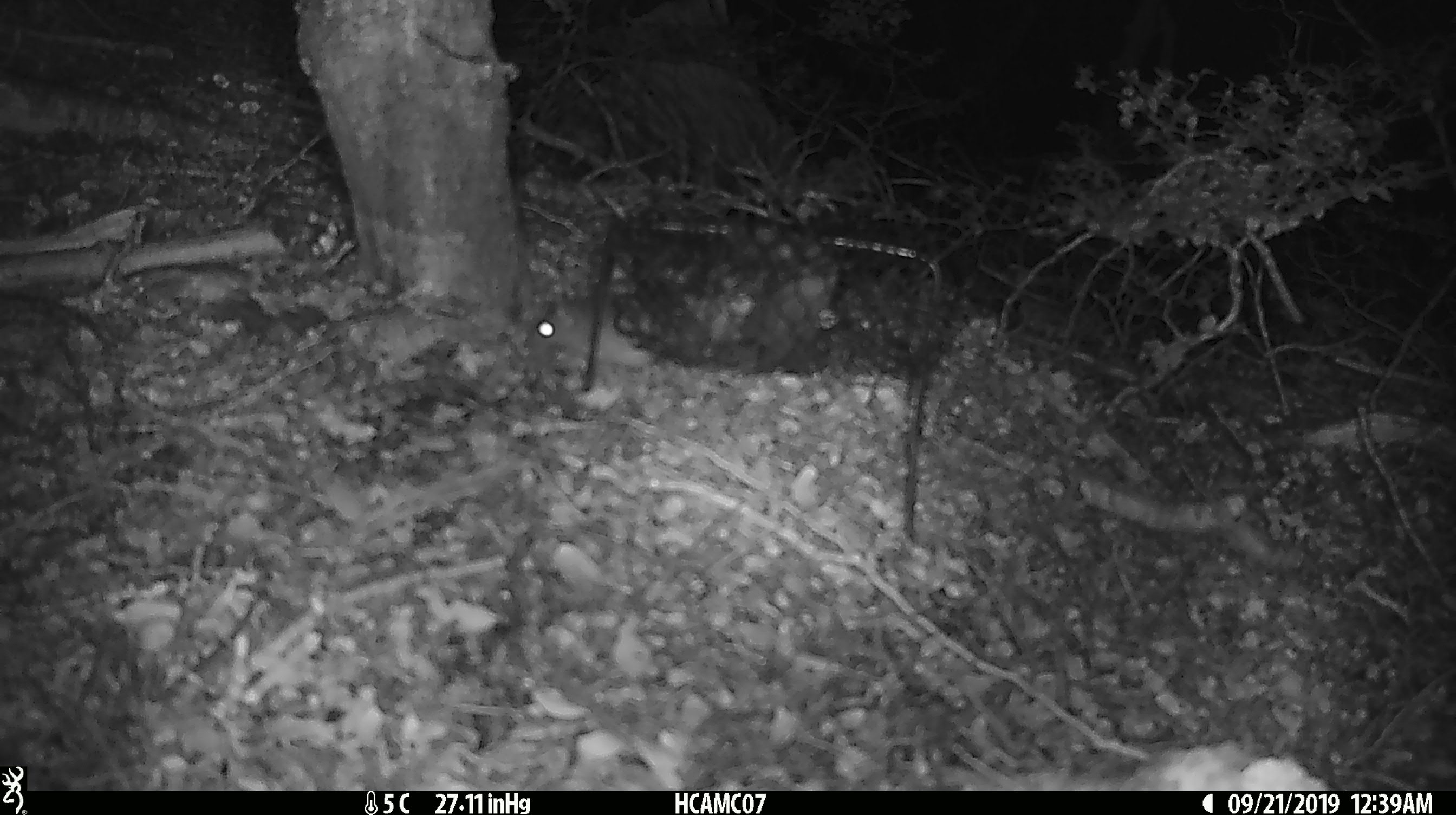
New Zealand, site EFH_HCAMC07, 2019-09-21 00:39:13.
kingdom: Animalia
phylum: Chordata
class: Mammalia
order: Rodentia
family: Muridae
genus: Mus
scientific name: Mus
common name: mouse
Mouse (Mus).